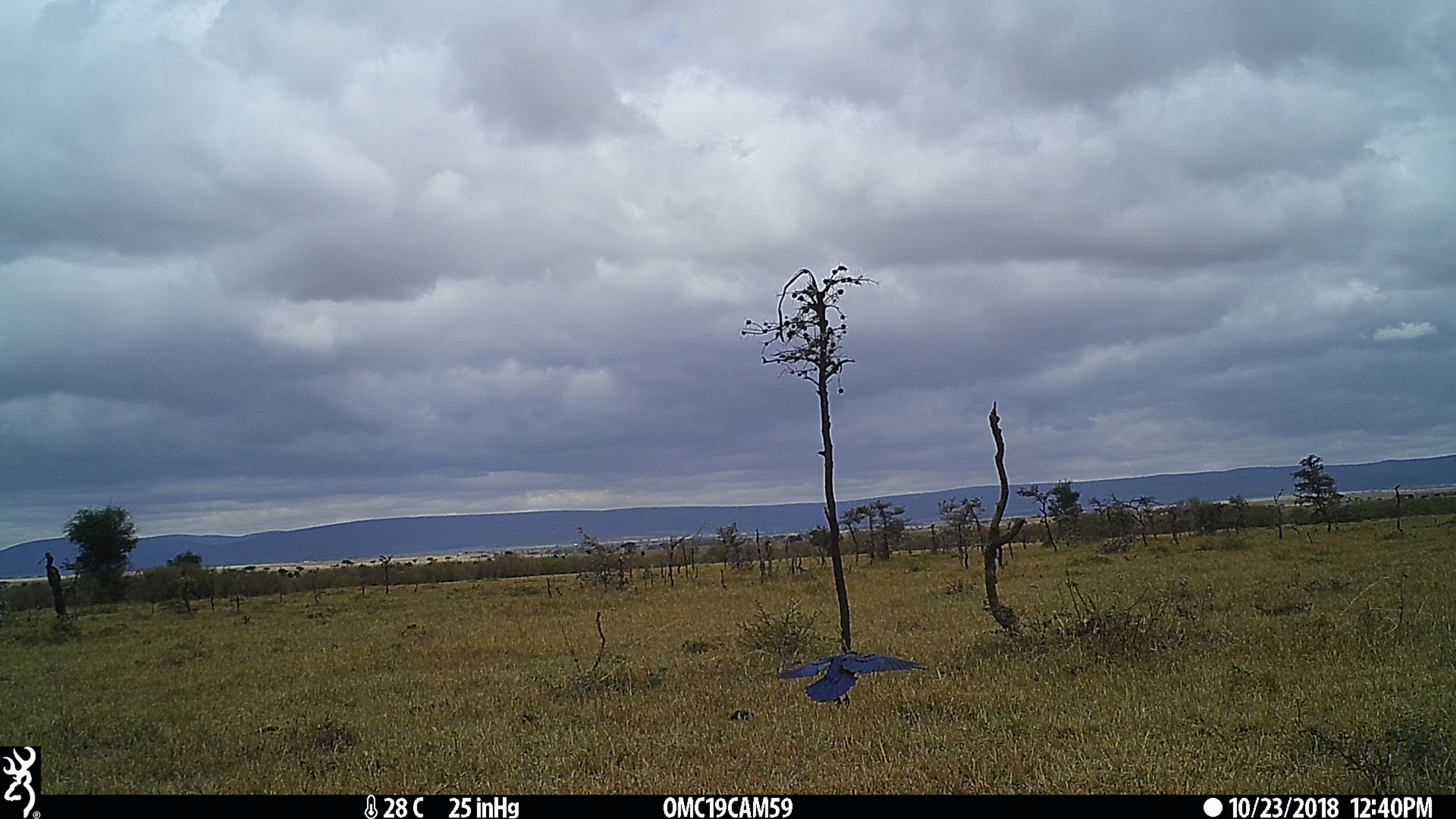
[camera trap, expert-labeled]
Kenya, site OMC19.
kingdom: Animalia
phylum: Chordata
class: Aves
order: Passeriformes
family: Sturnidae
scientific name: Sturnidae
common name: starling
Starling (Sturnidae).